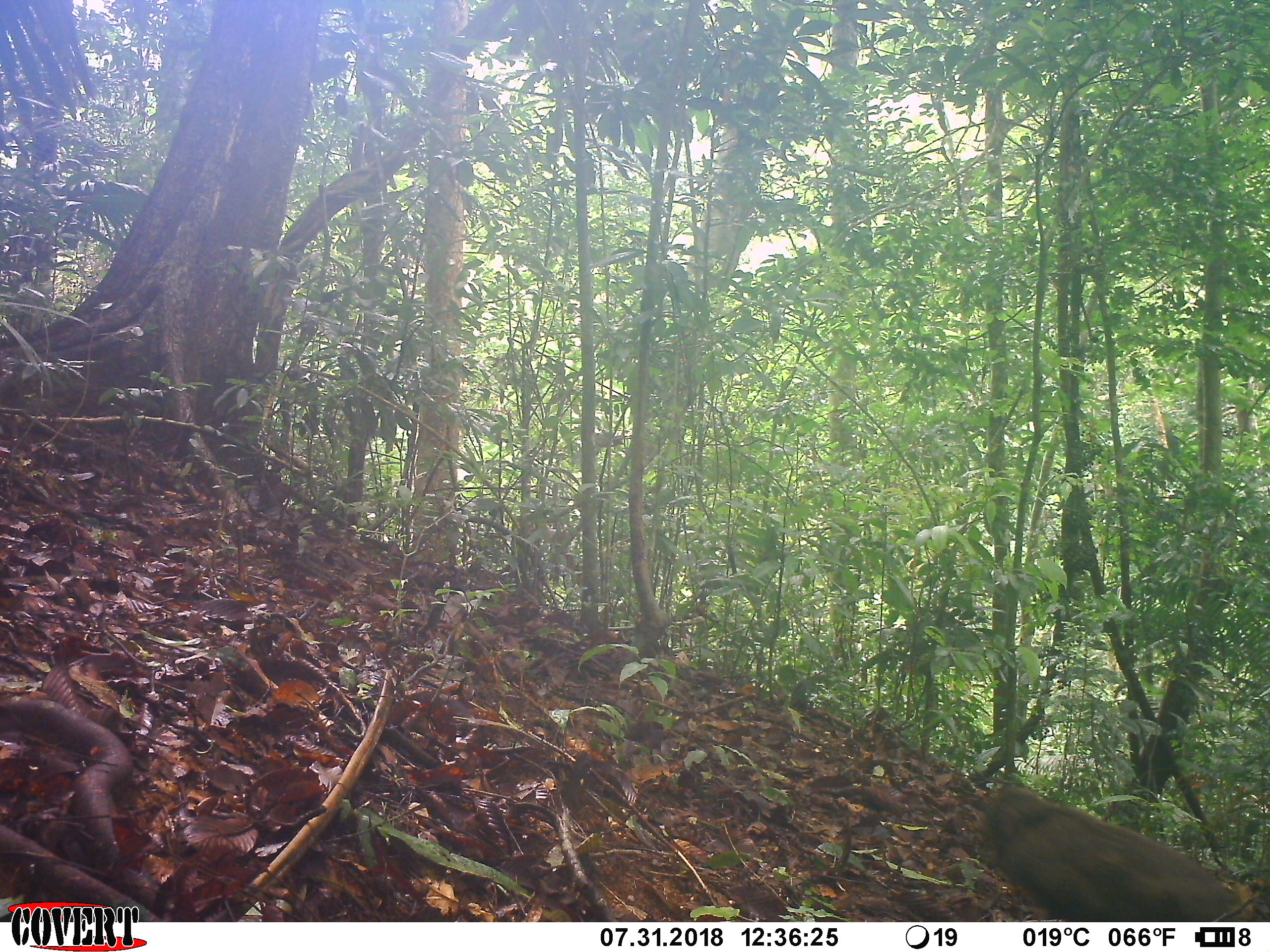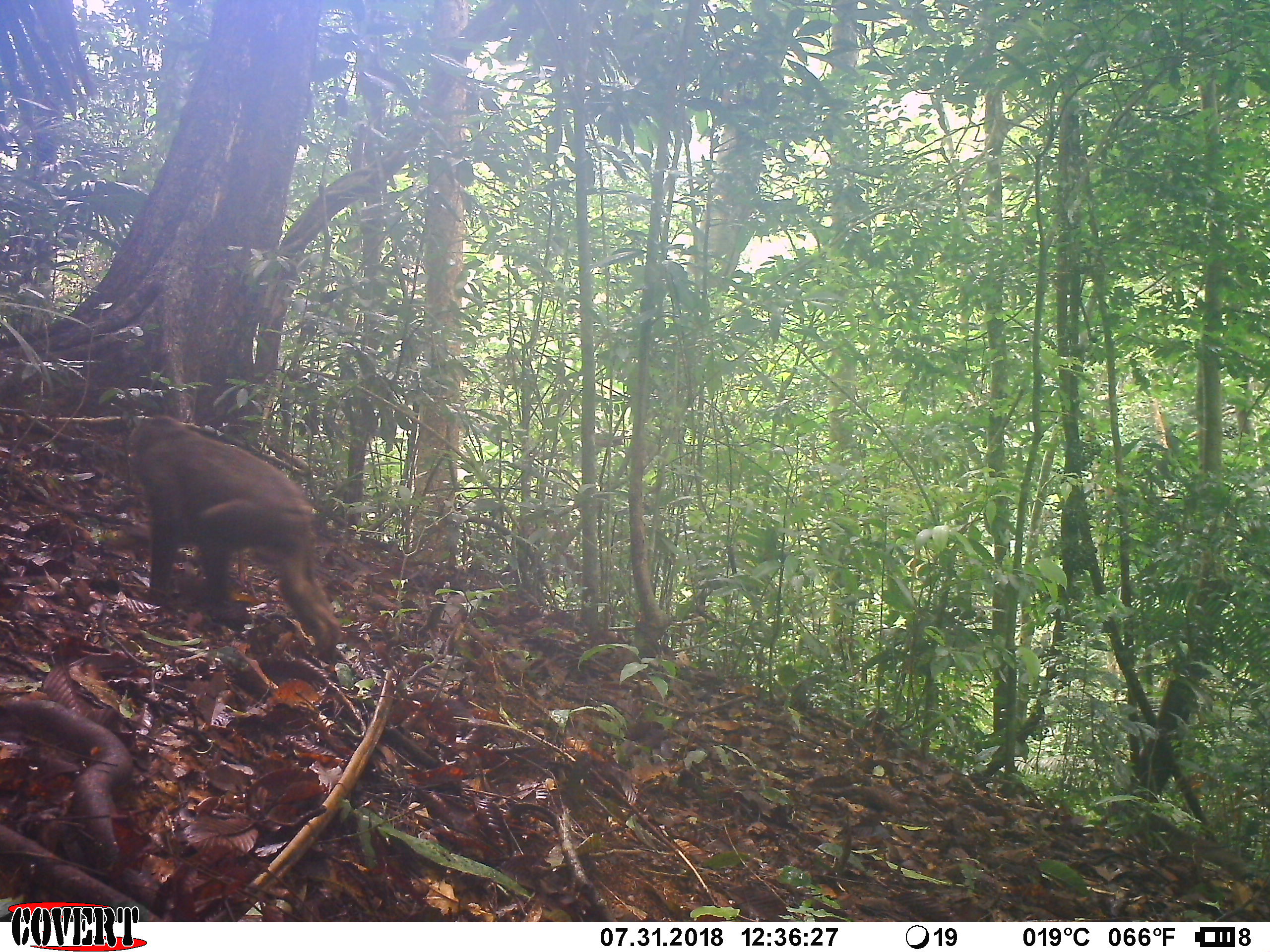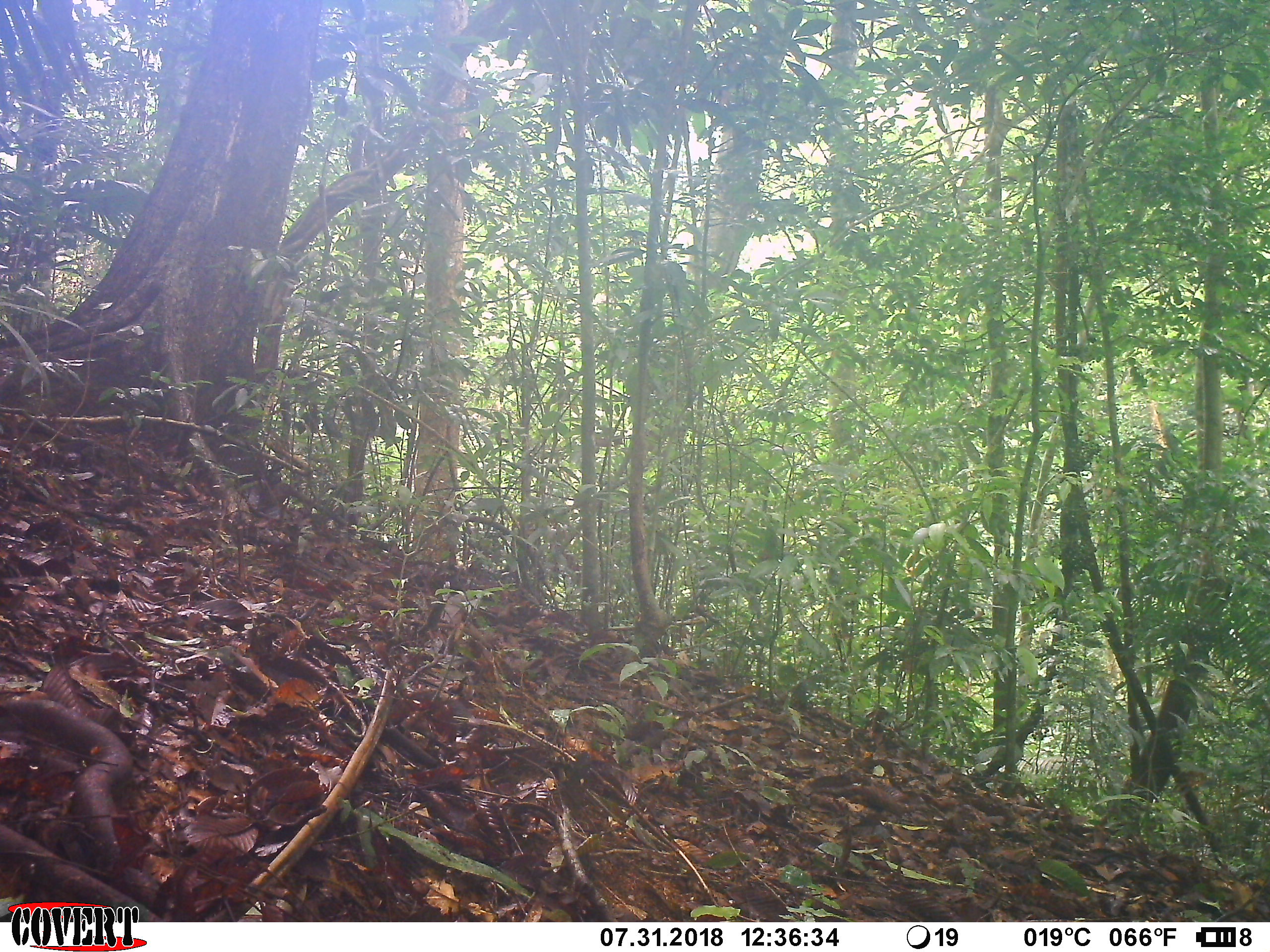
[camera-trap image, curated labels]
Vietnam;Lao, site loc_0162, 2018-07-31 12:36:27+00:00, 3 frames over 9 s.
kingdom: Animalia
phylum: Chordata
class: Mammalia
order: Primates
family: Cercopithecidae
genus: Macaca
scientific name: Macaca arctoides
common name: stump-tailed macaque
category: stump tailed macaque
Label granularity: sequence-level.